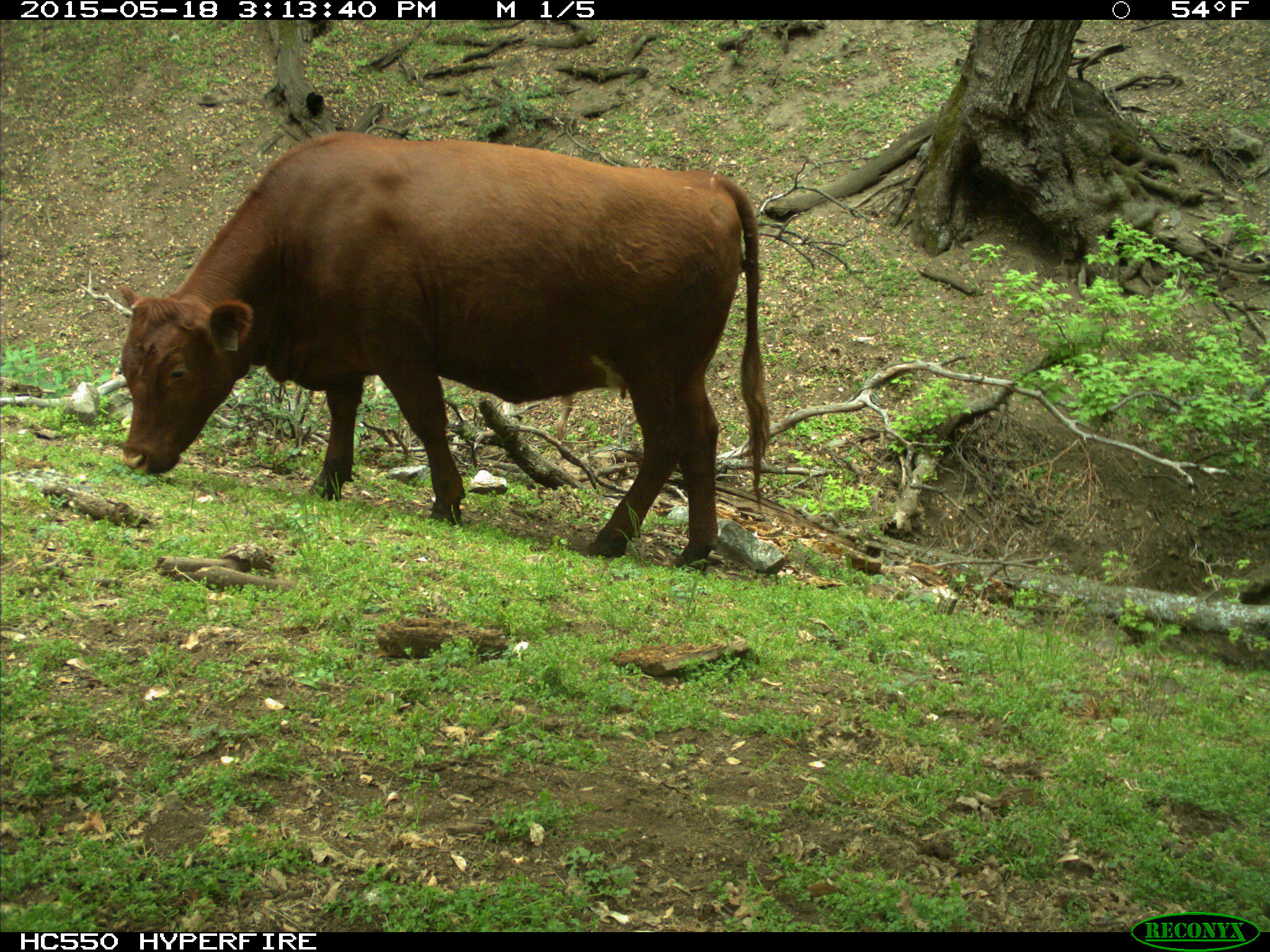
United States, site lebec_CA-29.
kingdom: Animalia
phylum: Chordata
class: Mammalia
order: Artiodactyla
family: Bovidae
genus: Bos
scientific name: Bos taurus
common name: domestic cow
Bos taurus (domestic cow).